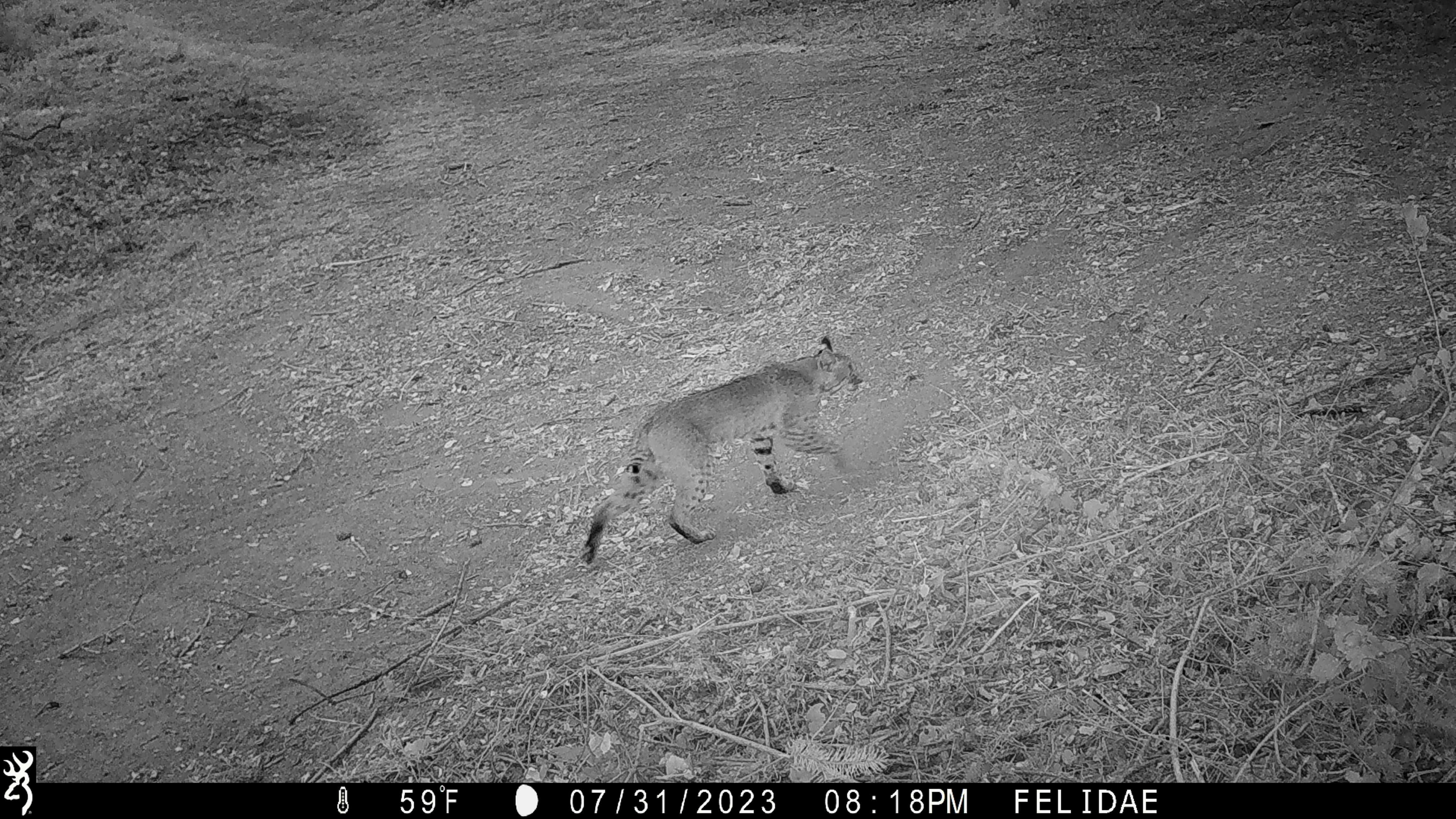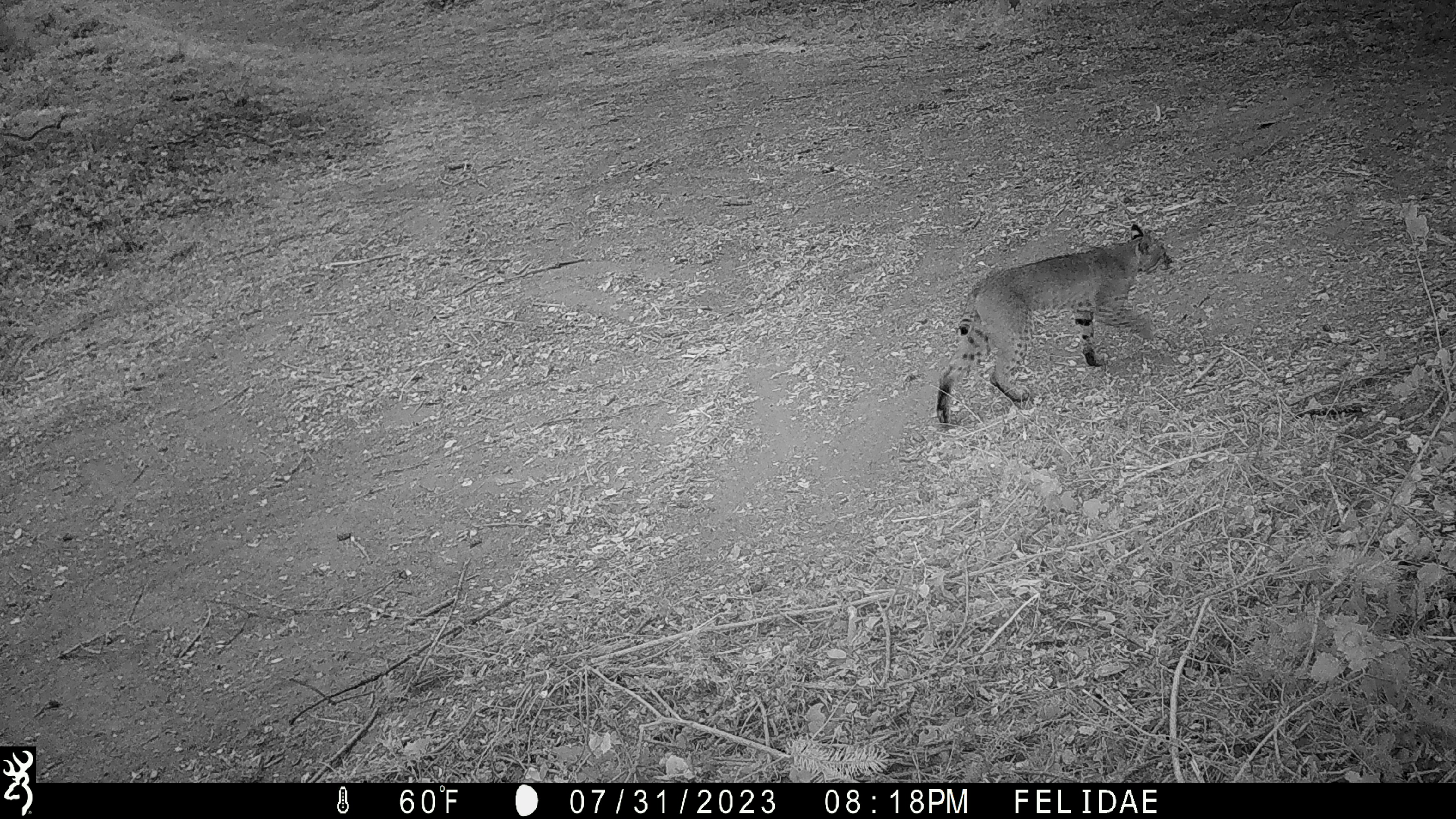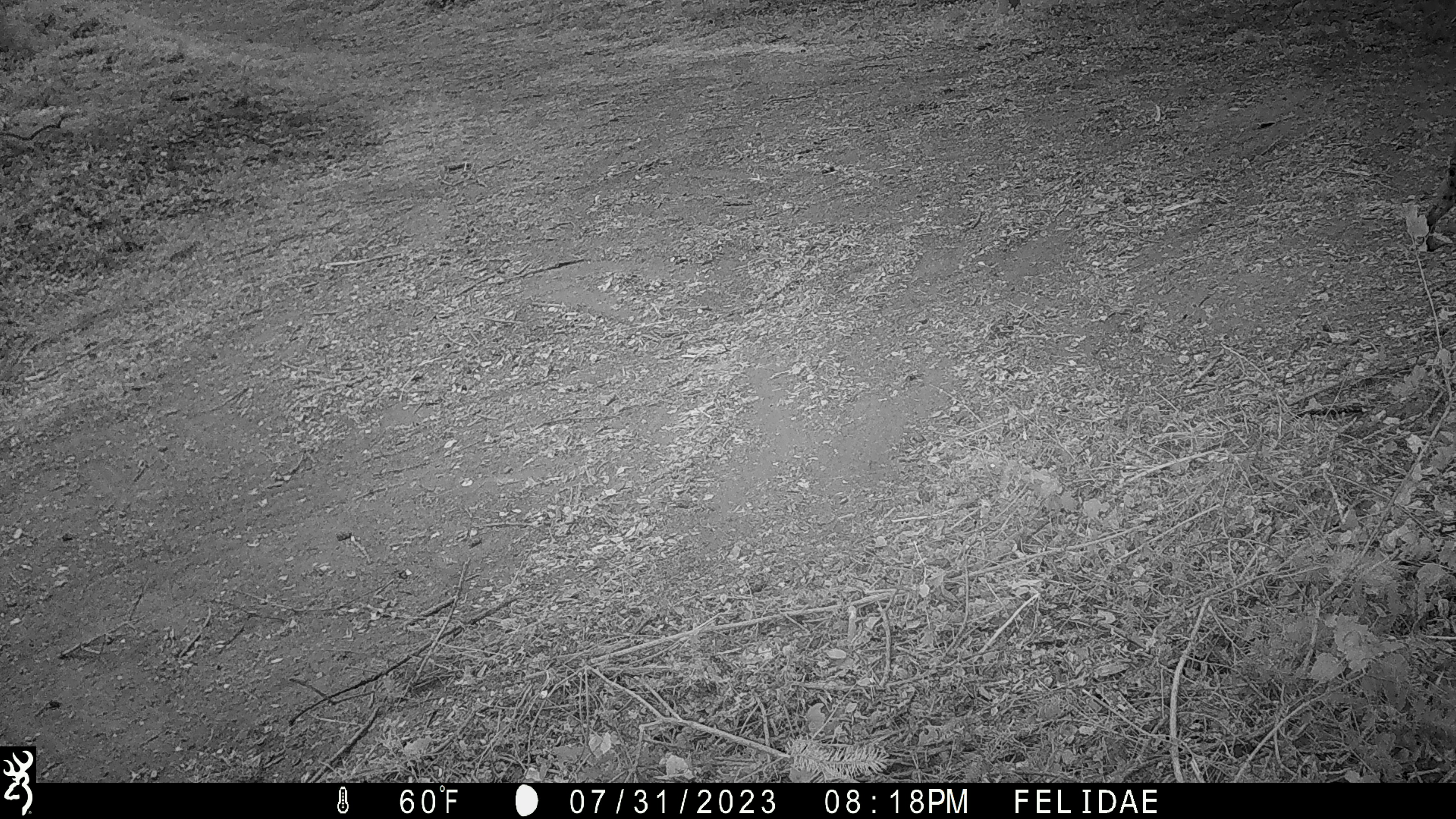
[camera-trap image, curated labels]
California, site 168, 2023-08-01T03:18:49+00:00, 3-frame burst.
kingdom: Animalia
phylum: Chordata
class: Mammalia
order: Carnivora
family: Felidae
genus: Lynx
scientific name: Lynx rufus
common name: bobcat